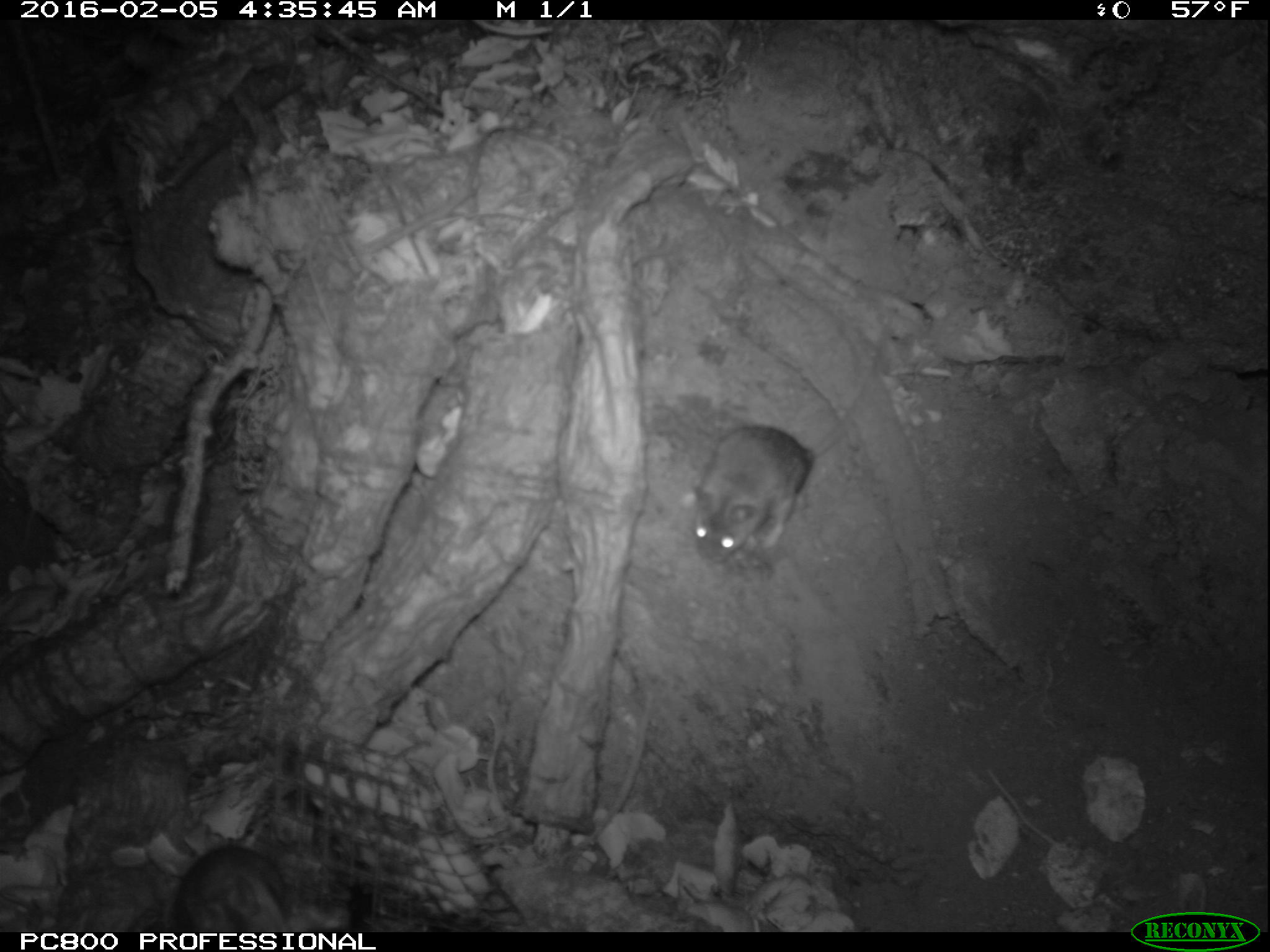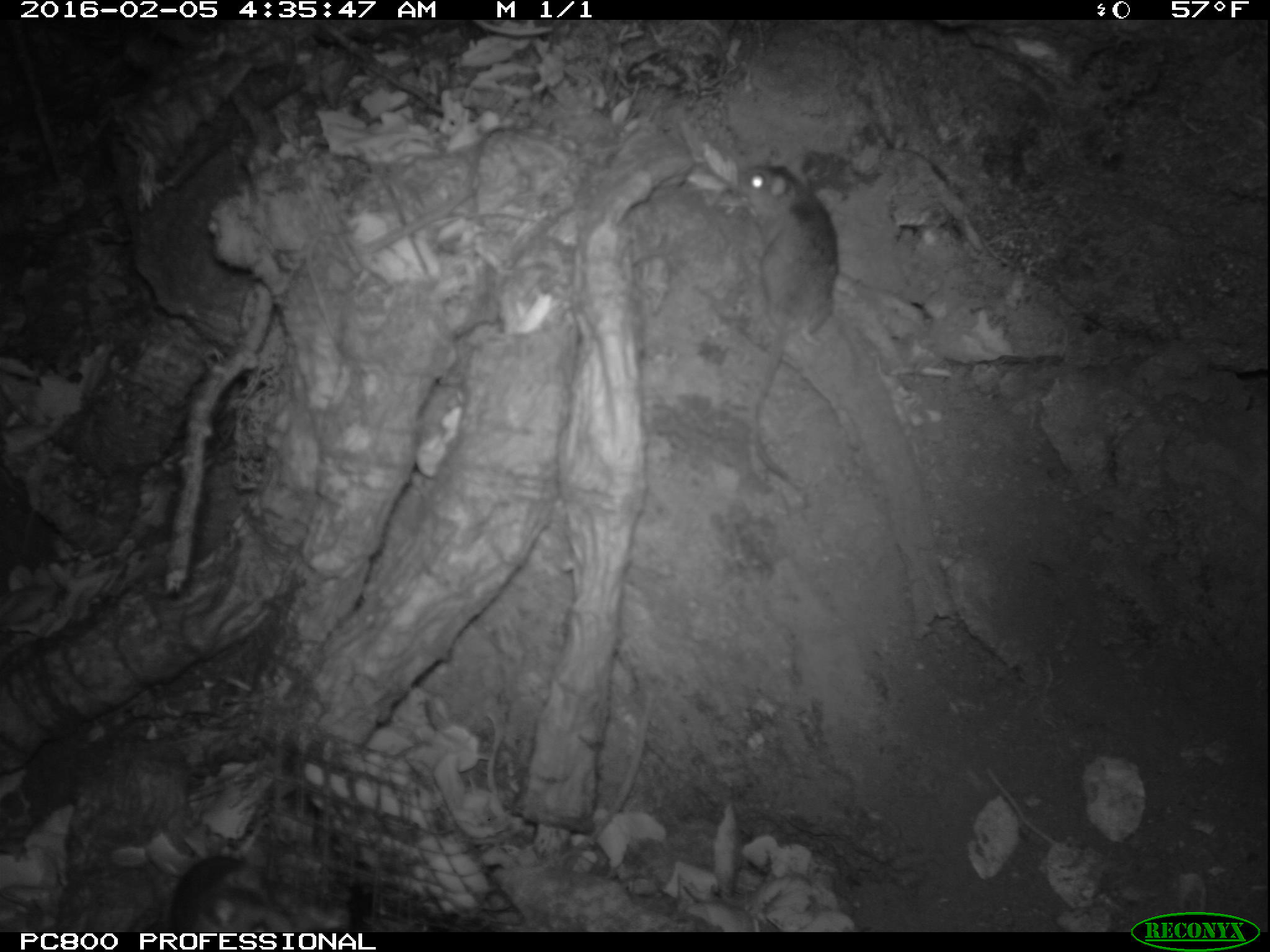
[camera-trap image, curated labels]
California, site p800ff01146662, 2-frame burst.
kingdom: Animalia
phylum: Chordata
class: Mammalia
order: Rodentia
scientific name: Rodentia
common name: rodent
Rodent (Rodentia).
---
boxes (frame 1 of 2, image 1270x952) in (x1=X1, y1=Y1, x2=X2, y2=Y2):
rodent: (x1=689, y1=324, x2=890, y2=565)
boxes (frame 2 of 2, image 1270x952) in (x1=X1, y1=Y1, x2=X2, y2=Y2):
rodent: (x1=739, y1=161, x2=840, y2=483)